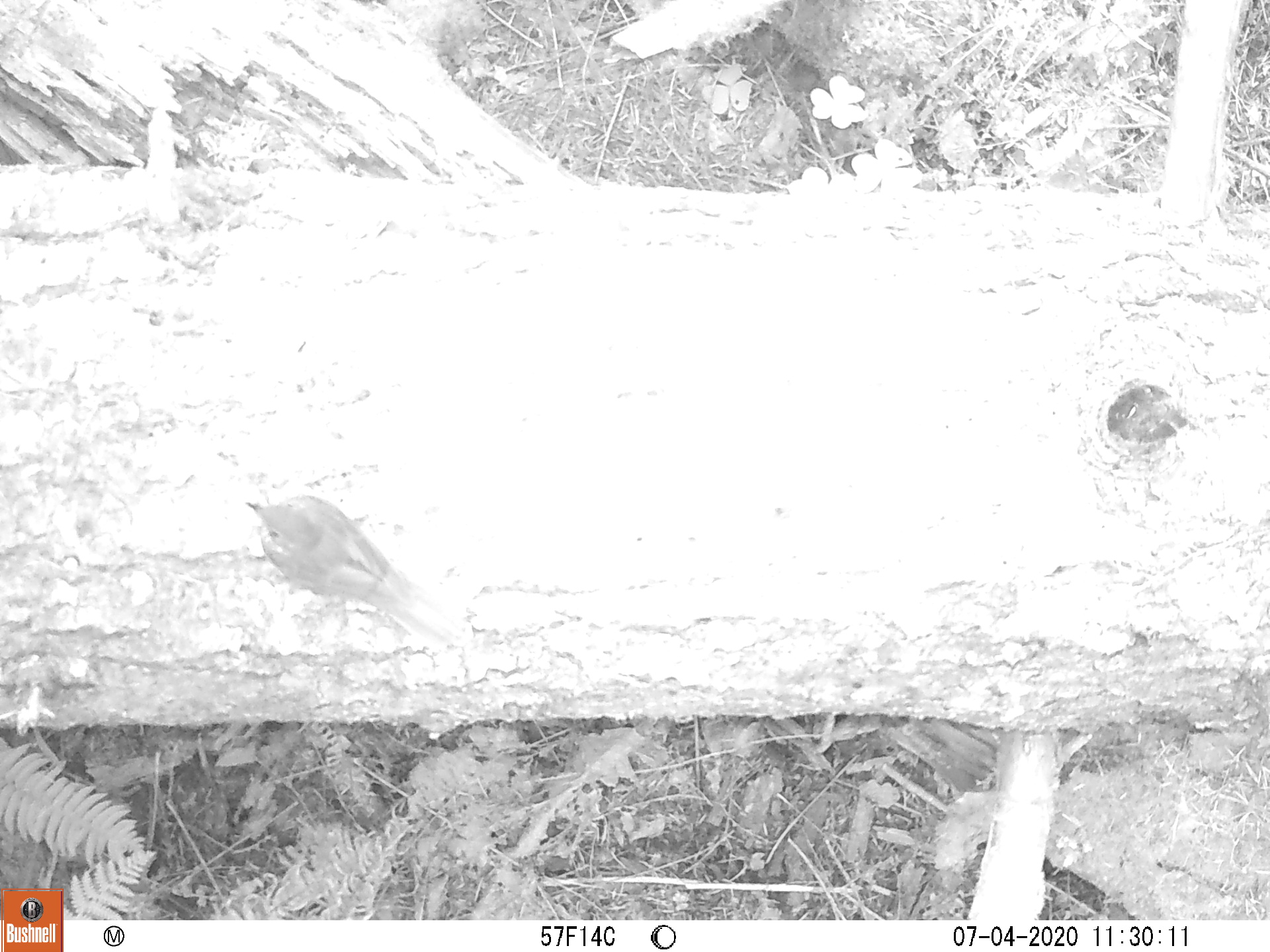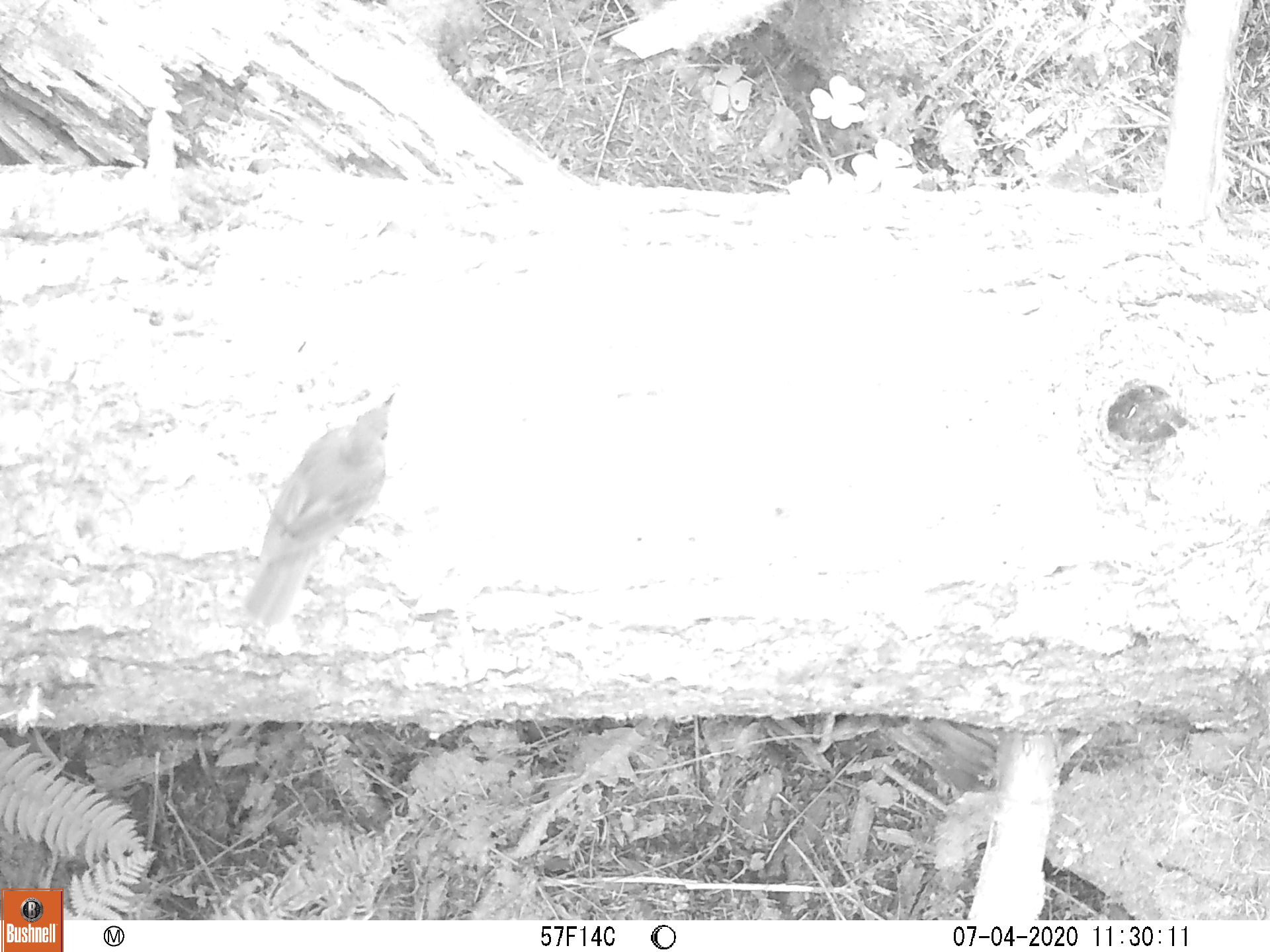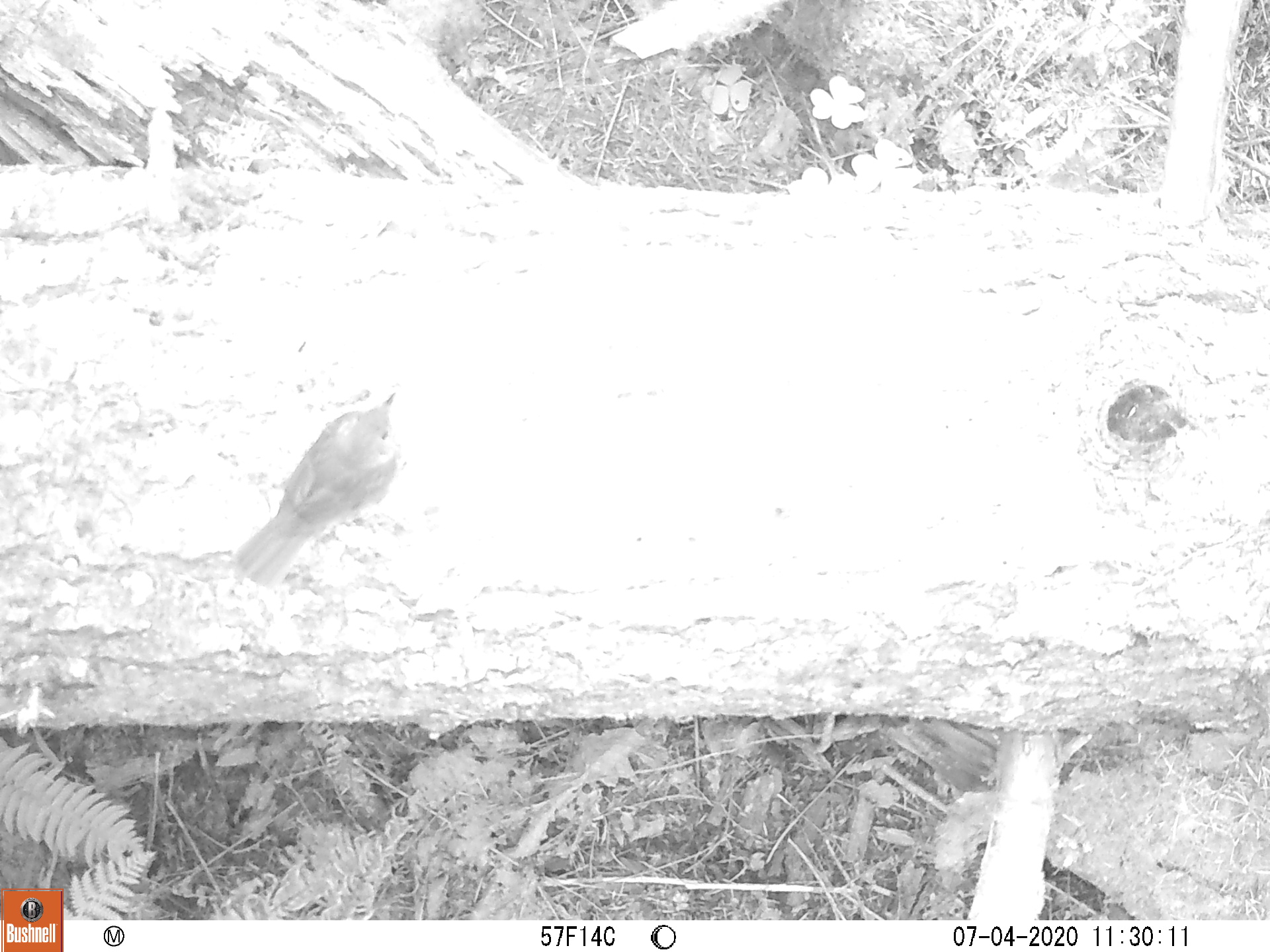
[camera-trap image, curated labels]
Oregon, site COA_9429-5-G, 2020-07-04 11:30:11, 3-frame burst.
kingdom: Animalia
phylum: Chordata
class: Aves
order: Passeriformes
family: Turdidae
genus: Catharus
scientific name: Catharus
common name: brown thrushes and nightingale-thrushes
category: catharus species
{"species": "catharus species (brown thrushes and nightingale-thrushes) (Catharus)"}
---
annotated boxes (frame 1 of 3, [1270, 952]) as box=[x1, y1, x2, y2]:
catharus species: box=[249, 487, 456, 652]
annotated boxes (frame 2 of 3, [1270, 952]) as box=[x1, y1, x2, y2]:
catharus species: box=[251, 396, 397, 620]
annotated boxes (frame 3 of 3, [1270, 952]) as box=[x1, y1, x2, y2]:
catharus species: box=[228, 388, 405, 589]